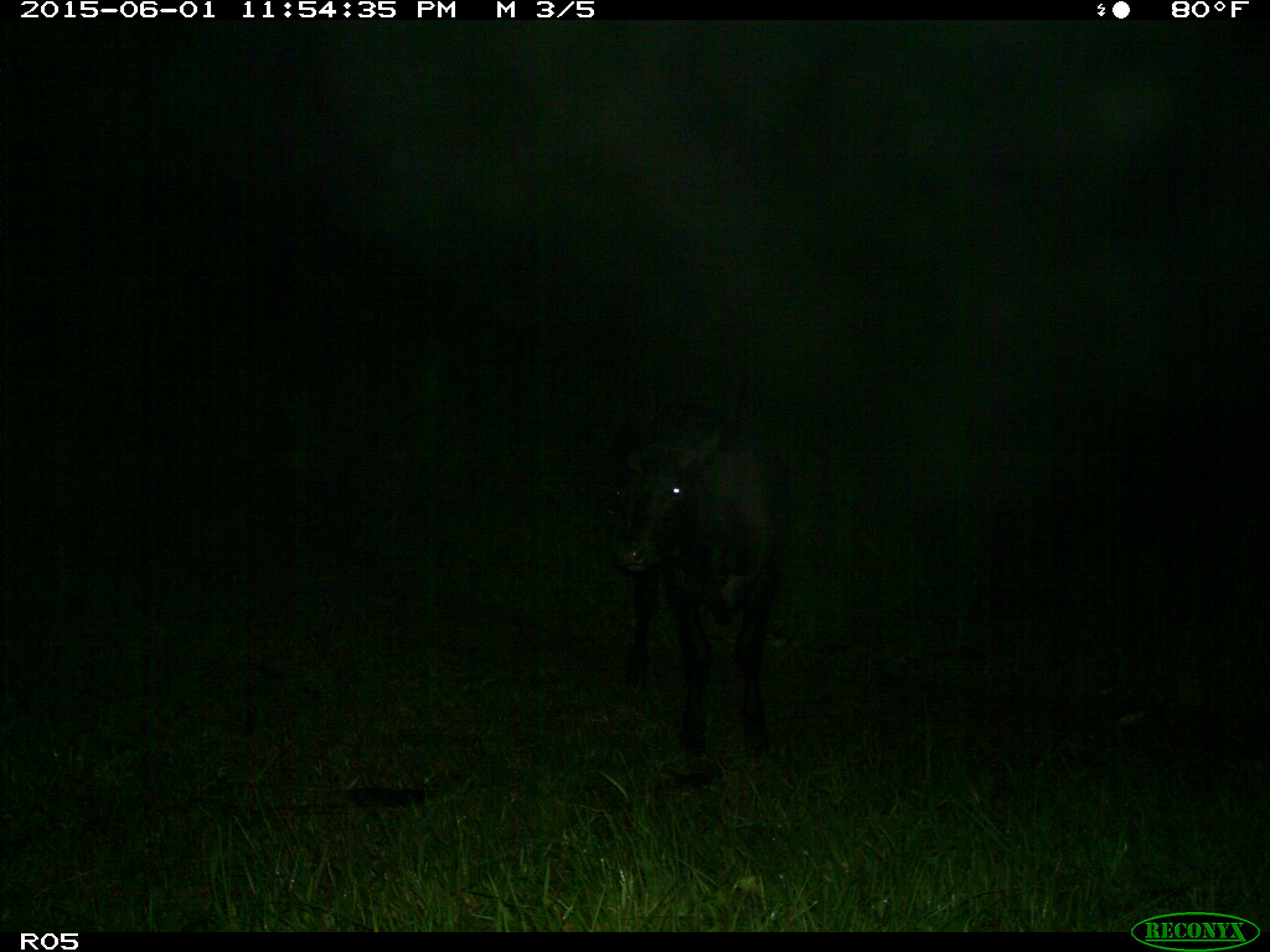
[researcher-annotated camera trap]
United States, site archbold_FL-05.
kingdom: Animalia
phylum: Chordata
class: Mammalia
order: Artiodactyla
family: Bovidae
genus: Bos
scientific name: Bos taurus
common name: domestic cow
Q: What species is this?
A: Bos taurus (domestic cow).